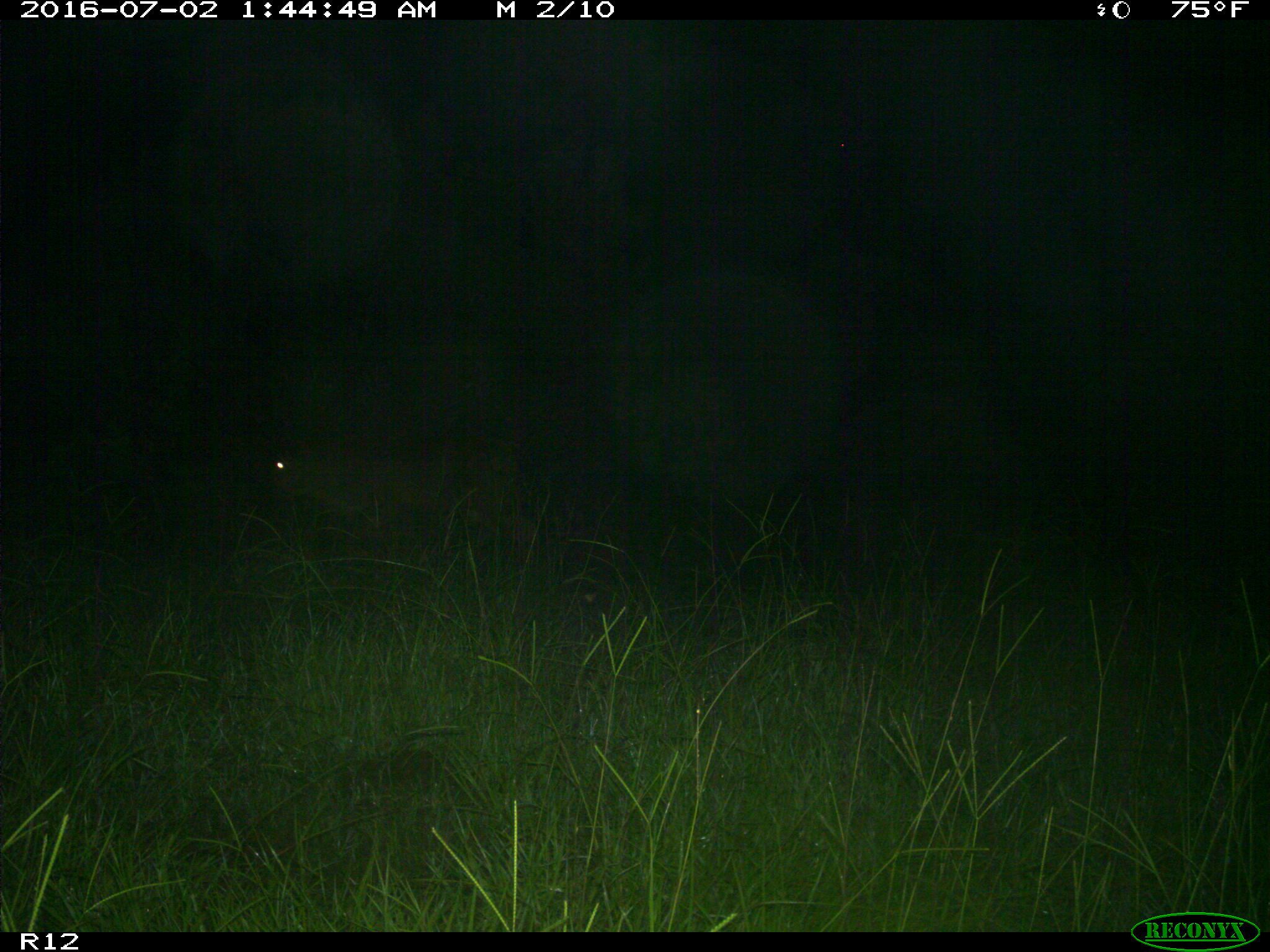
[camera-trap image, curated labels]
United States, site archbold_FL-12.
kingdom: Animalia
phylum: Chordata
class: Mammalia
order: Artiodactyla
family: Bovidae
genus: Bos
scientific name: Bos taurus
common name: domestic cow